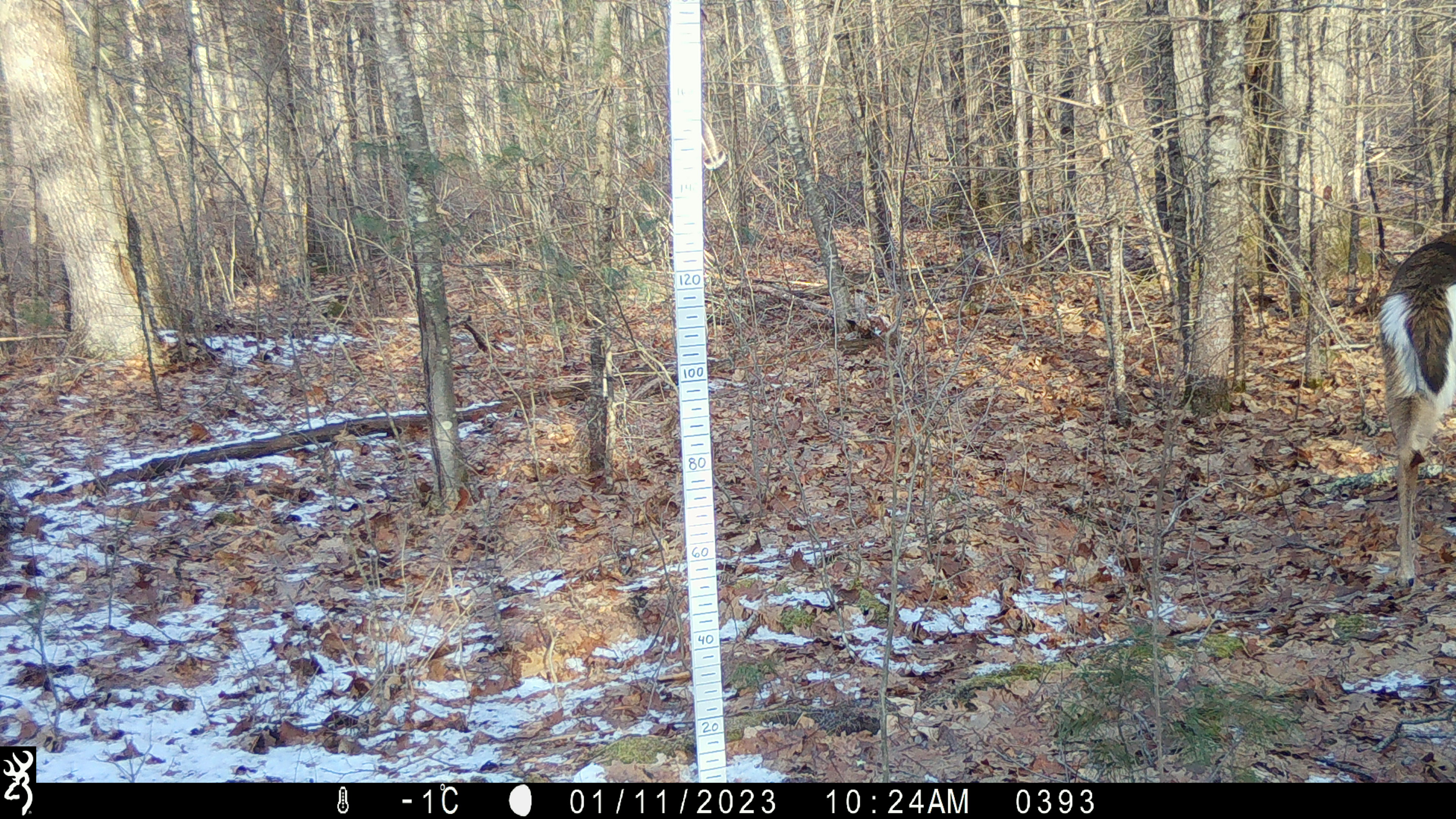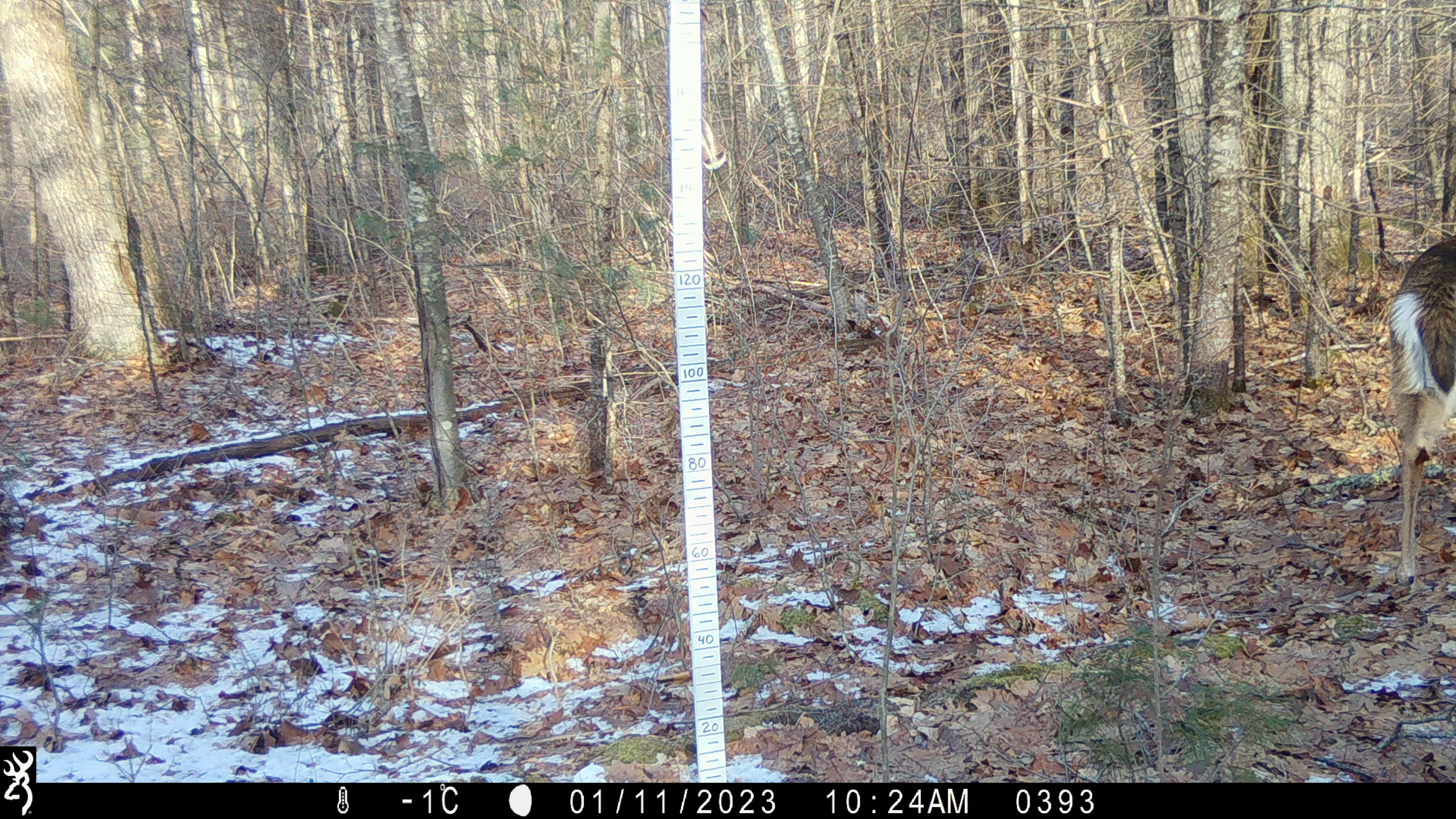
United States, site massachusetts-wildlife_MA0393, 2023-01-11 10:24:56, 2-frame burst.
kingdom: Animalia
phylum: Chordata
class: Mammalia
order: Artiodactyla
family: Cervidae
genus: Odocoileus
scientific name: Odocoileus virginianus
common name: white-tailed deer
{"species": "white-tailed deer (Odocoileus virginianus)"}